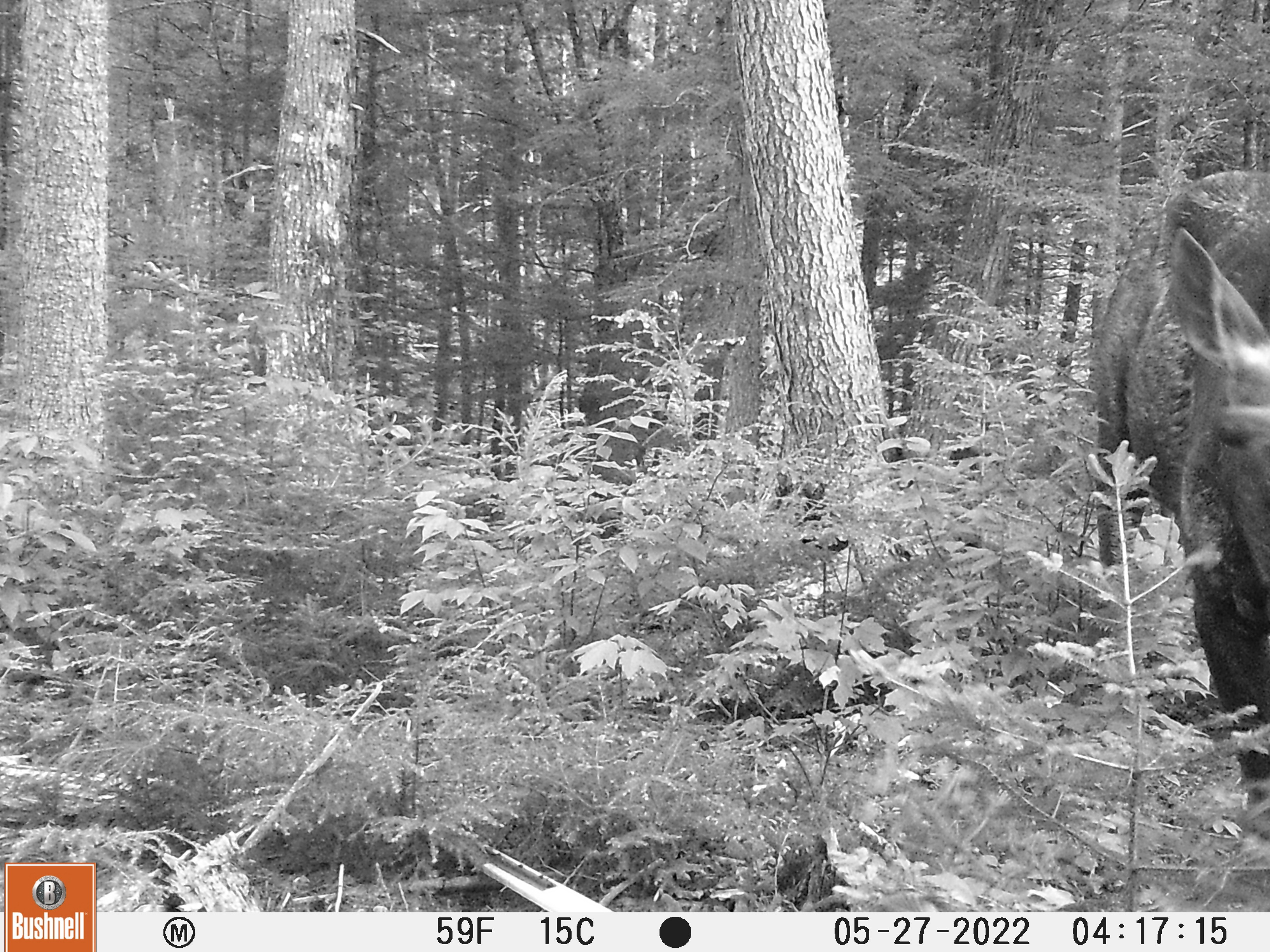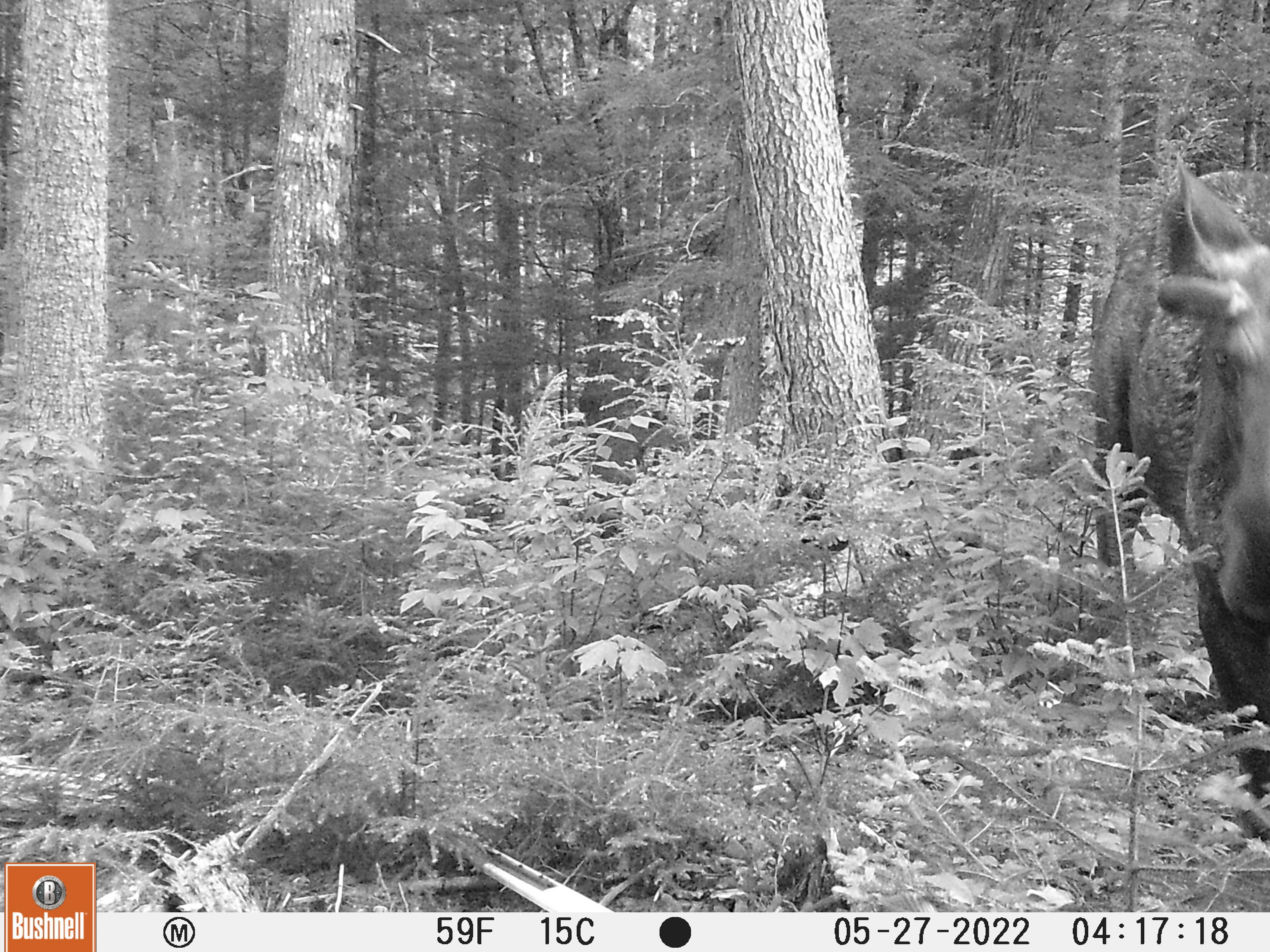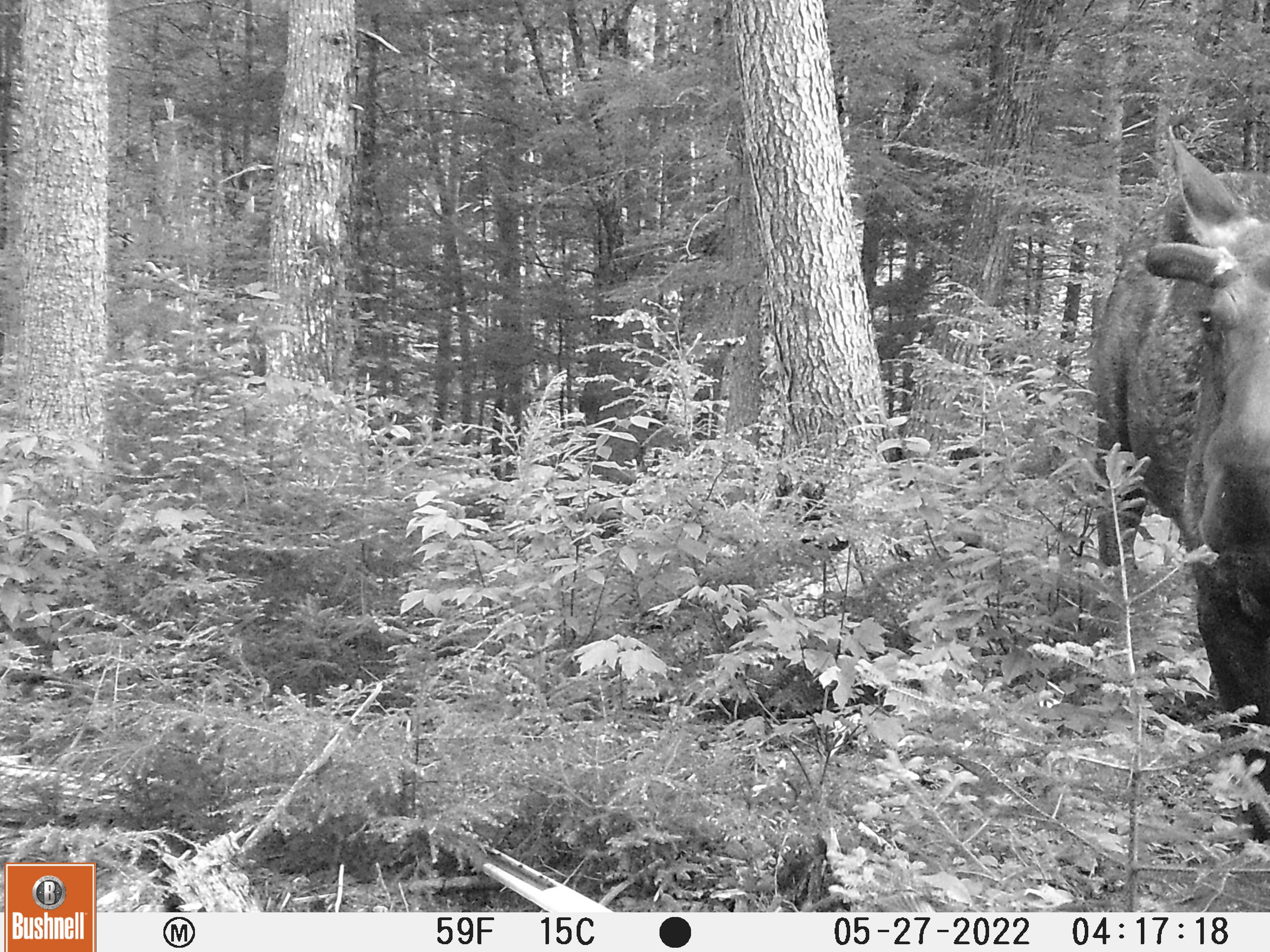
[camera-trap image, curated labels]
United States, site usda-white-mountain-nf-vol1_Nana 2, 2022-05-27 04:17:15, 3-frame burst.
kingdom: Animalia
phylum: Chordata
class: Mammalia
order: Artiodactyla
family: Cervidae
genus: Alces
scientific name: Alces alces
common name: moose